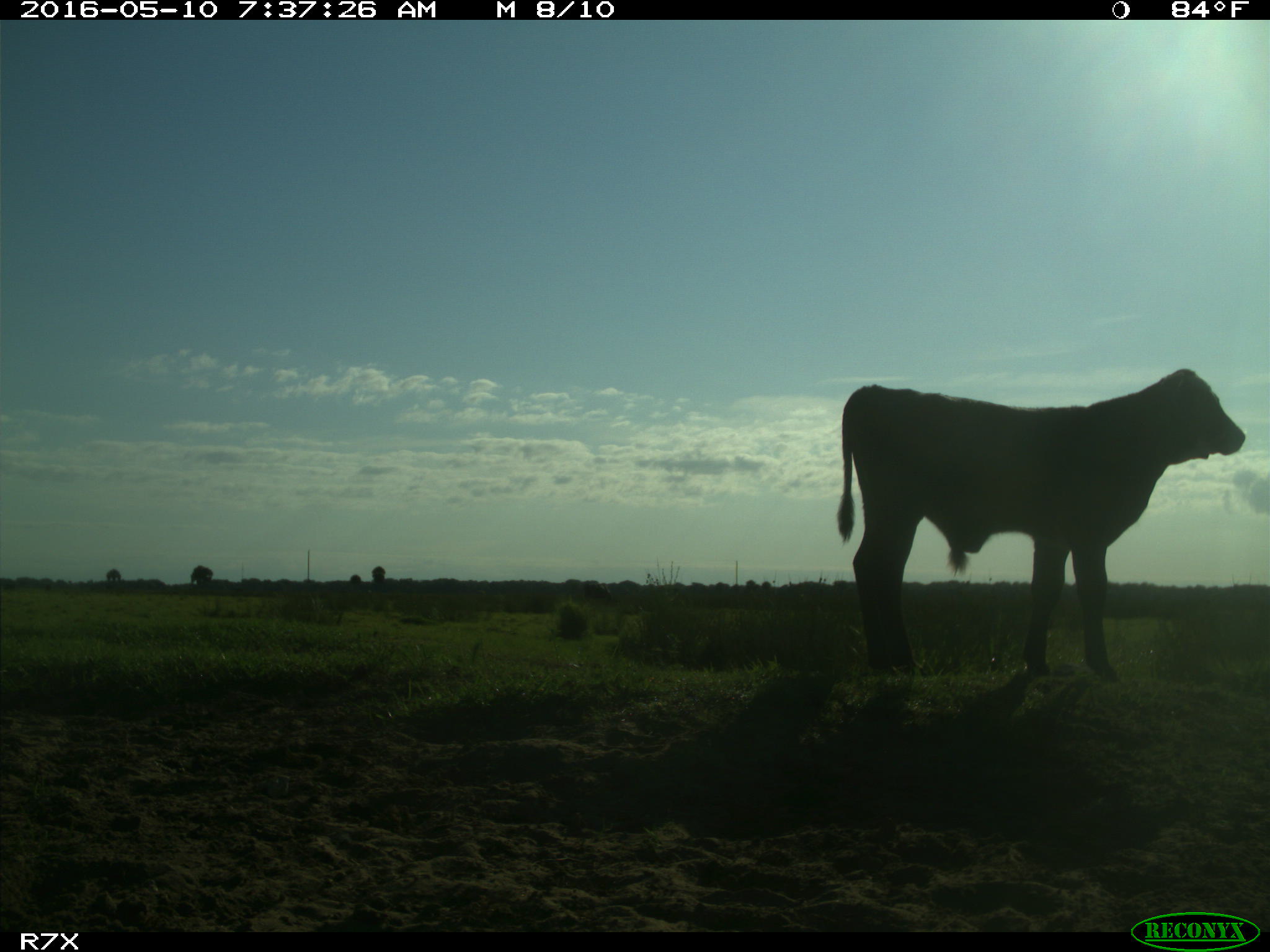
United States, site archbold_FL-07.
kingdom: Animalia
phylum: Chordata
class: Mammalia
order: Artiodactyla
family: Bovidae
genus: Bos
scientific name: Bos taurus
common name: domestic cow